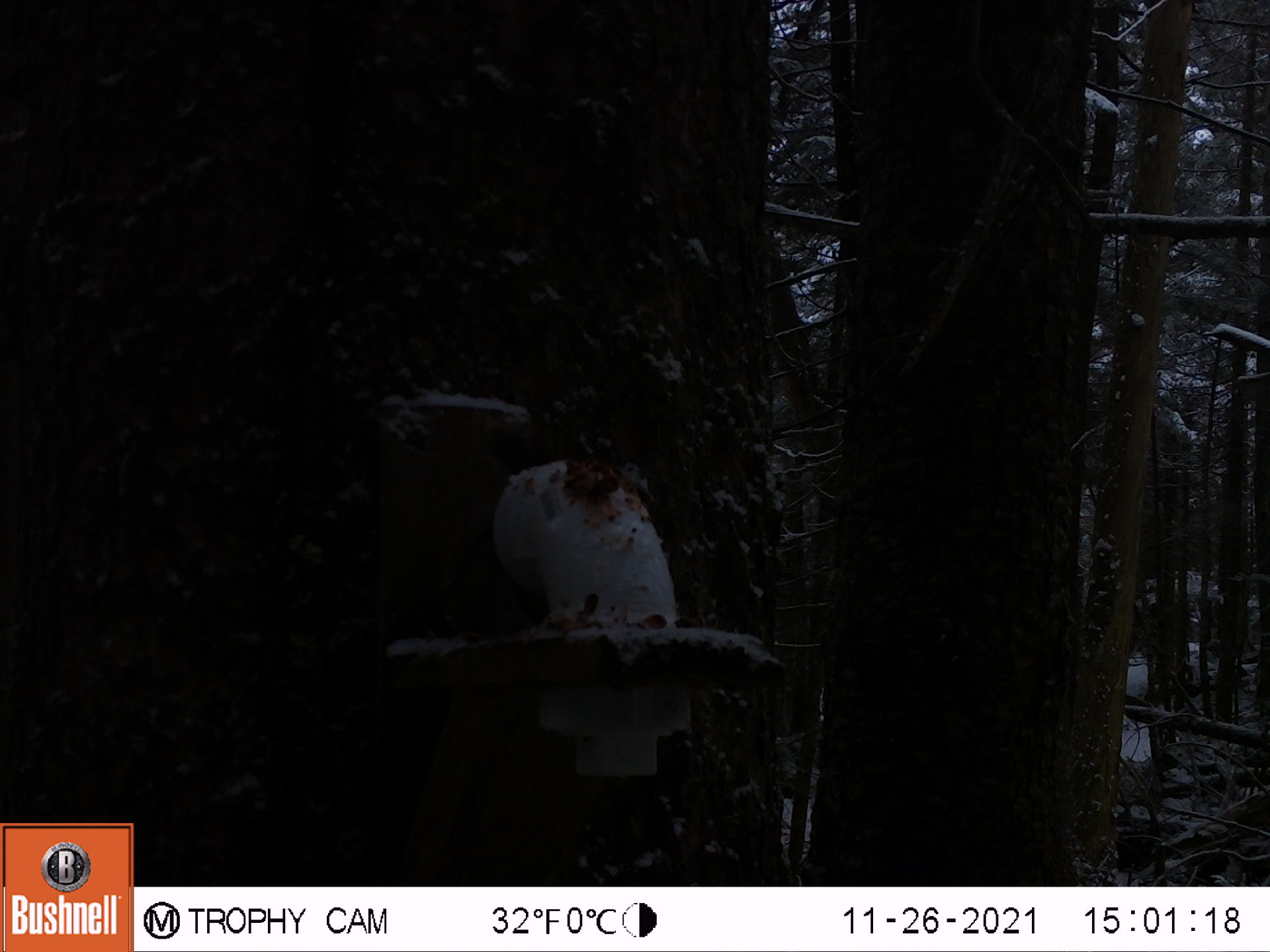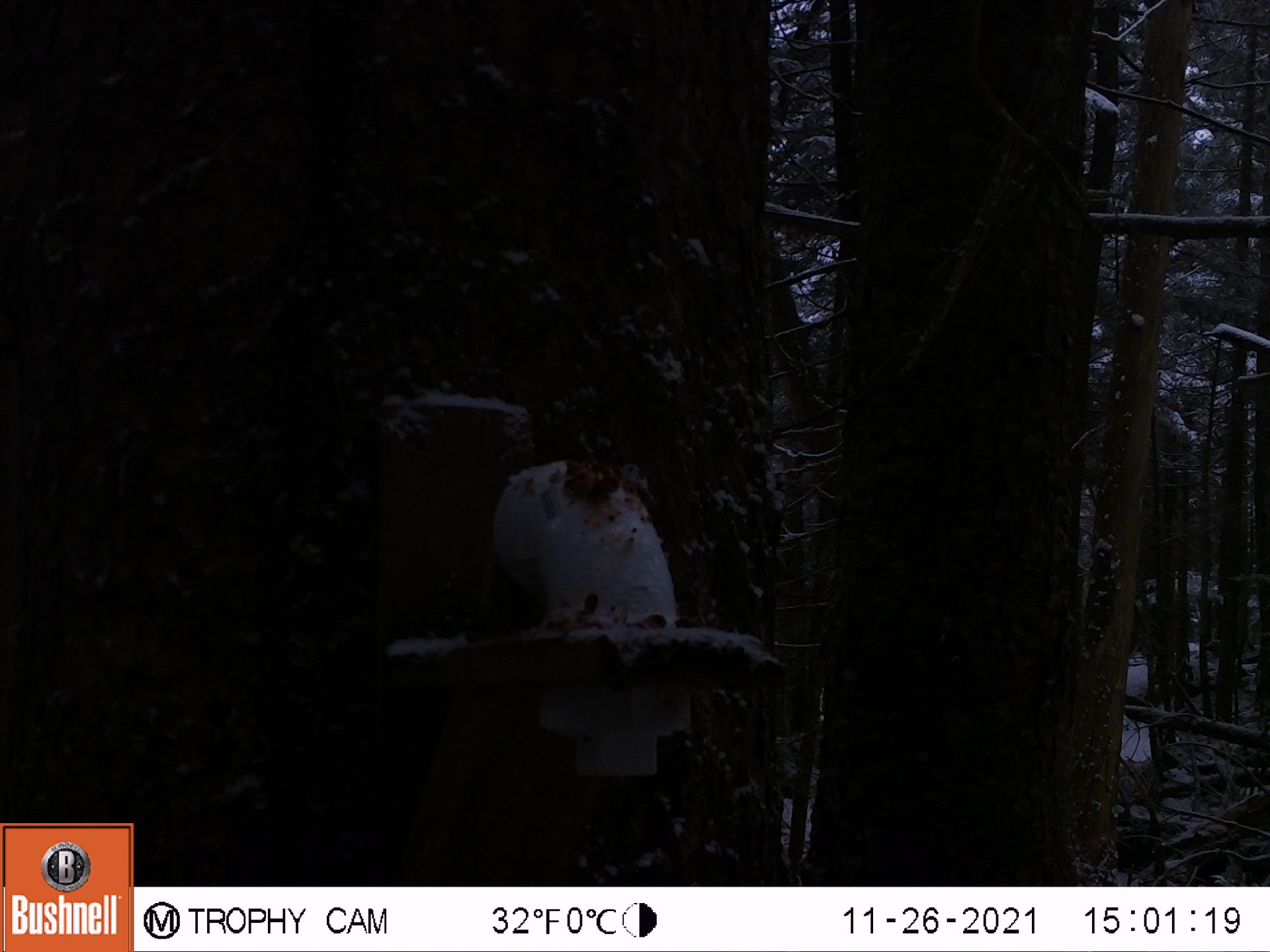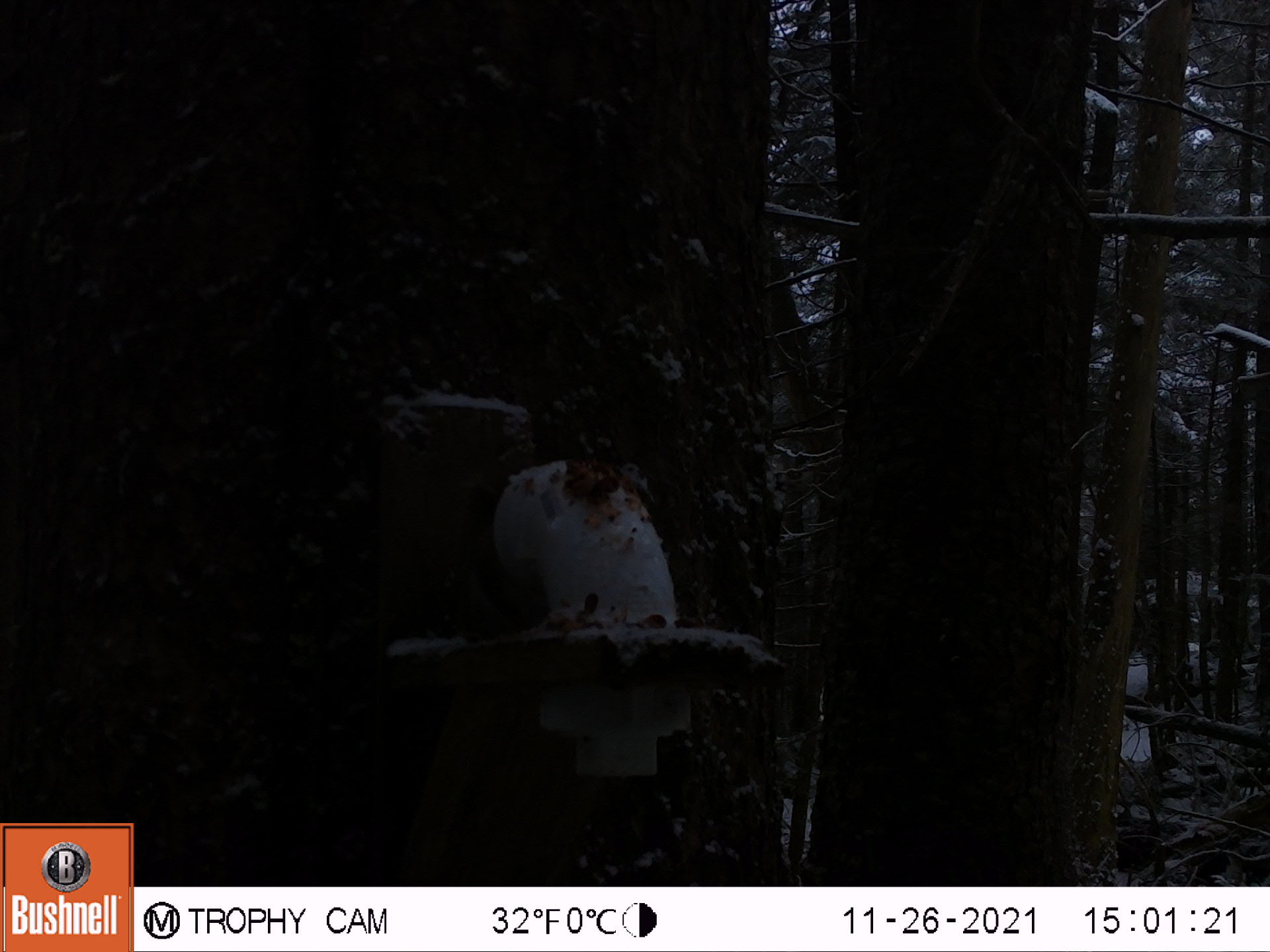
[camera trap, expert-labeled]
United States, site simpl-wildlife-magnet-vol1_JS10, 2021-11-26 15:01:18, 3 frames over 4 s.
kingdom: Animalia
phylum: Chordata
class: Mammalia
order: Rodentia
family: Sciuridae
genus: Tamiasciurus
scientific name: Tamiasciurus hudsonicus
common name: red squirrel